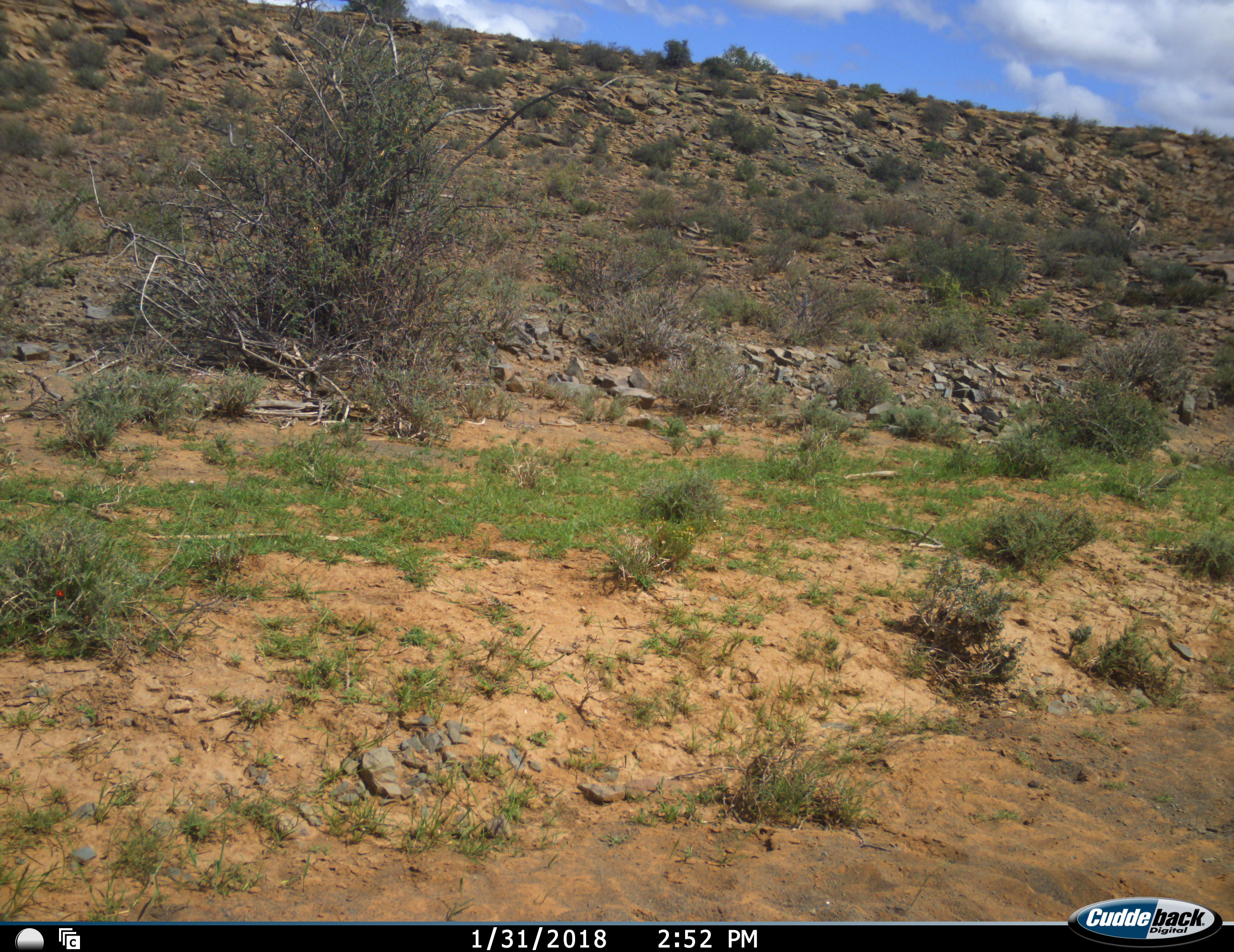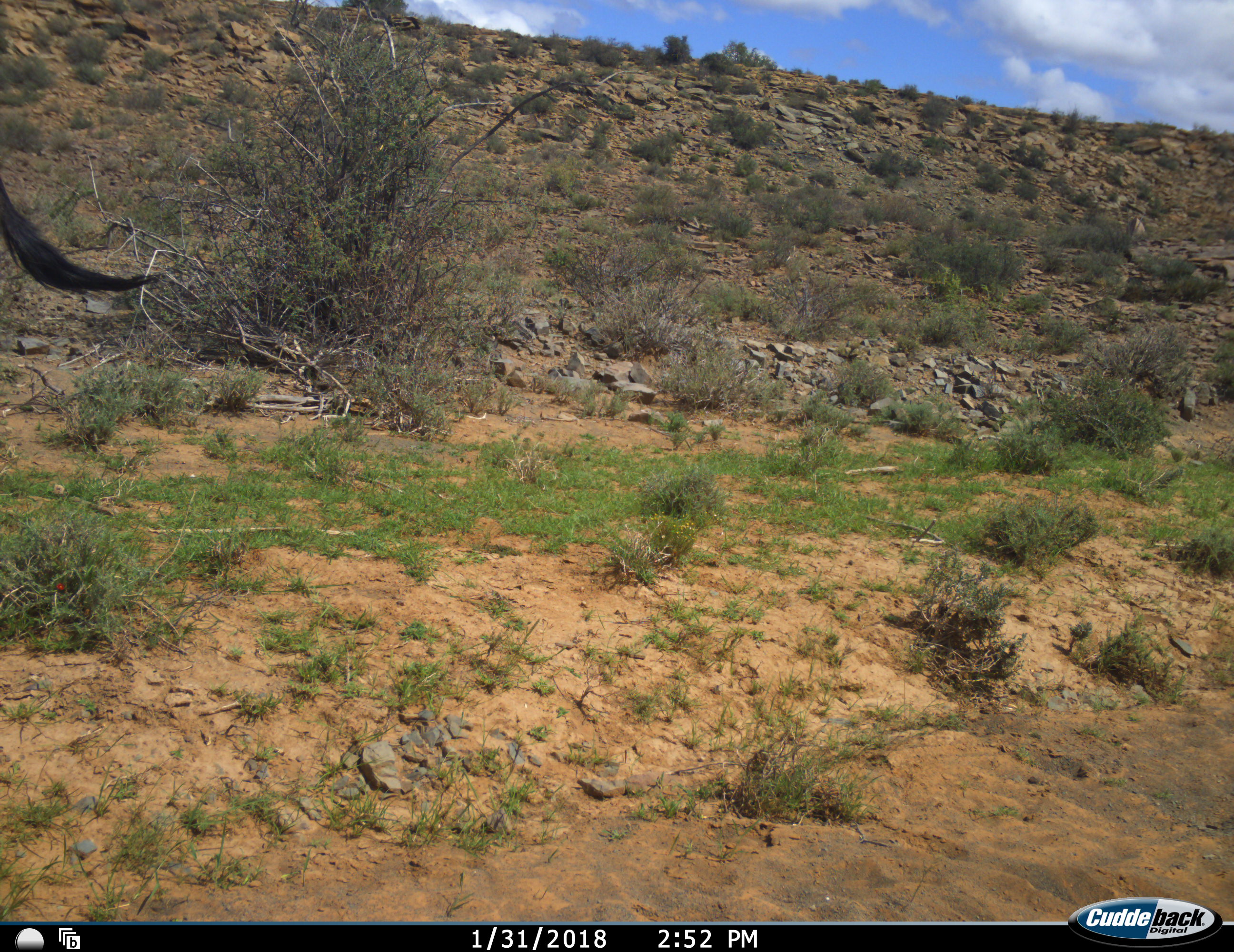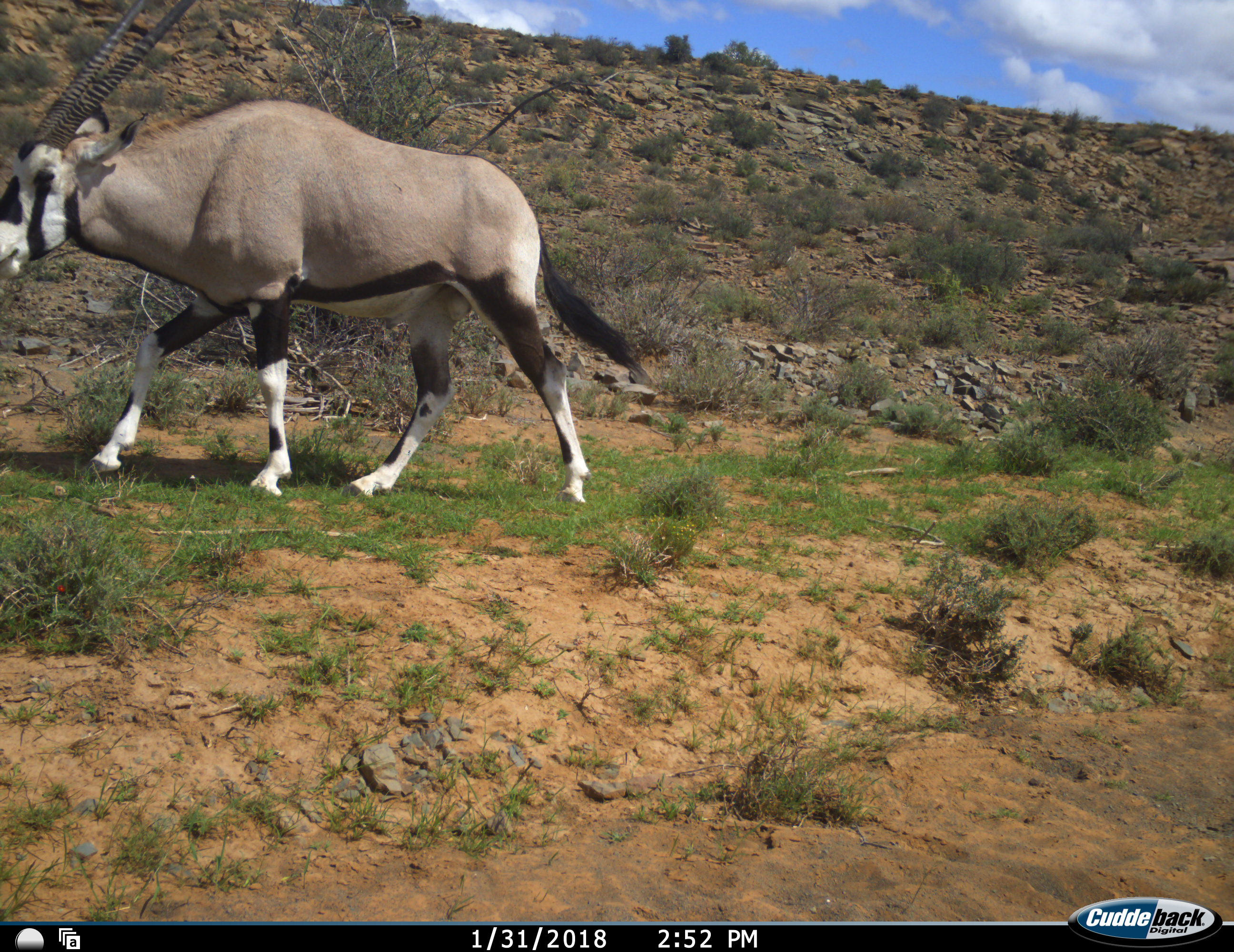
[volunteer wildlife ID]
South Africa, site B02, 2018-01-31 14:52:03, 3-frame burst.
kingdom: Animalia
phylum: Chordata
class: Mammalia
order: Artiodactyla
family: Bovidae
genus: Oryx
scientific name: Oryx gazella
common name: gemsbok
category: gemsbokoryx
Gemsbokoryx (gemsbok) (Oryx gazella), count 1. Behavior (volunteer vote fractions): standing 29%, resting 0%, moving 100%, interacting 0%. Young present (vote fraction): 0%. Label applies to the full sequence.